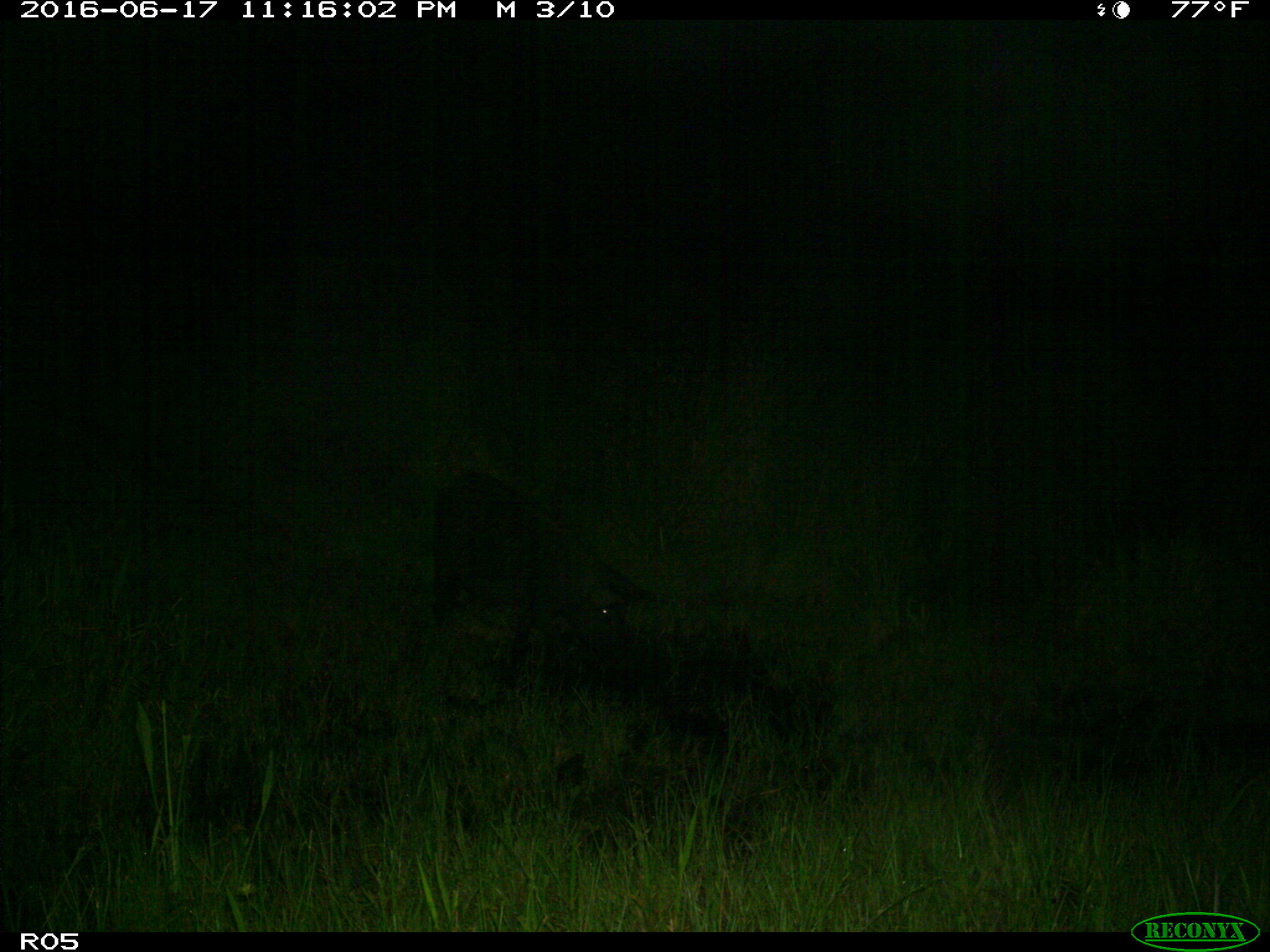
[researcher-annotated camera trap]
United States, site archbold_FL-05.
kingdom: Animalia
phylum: Chordata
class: Mammalia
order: Artiodactyla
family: Suidae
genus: Sus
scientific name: Sus scrofa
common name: wild boar